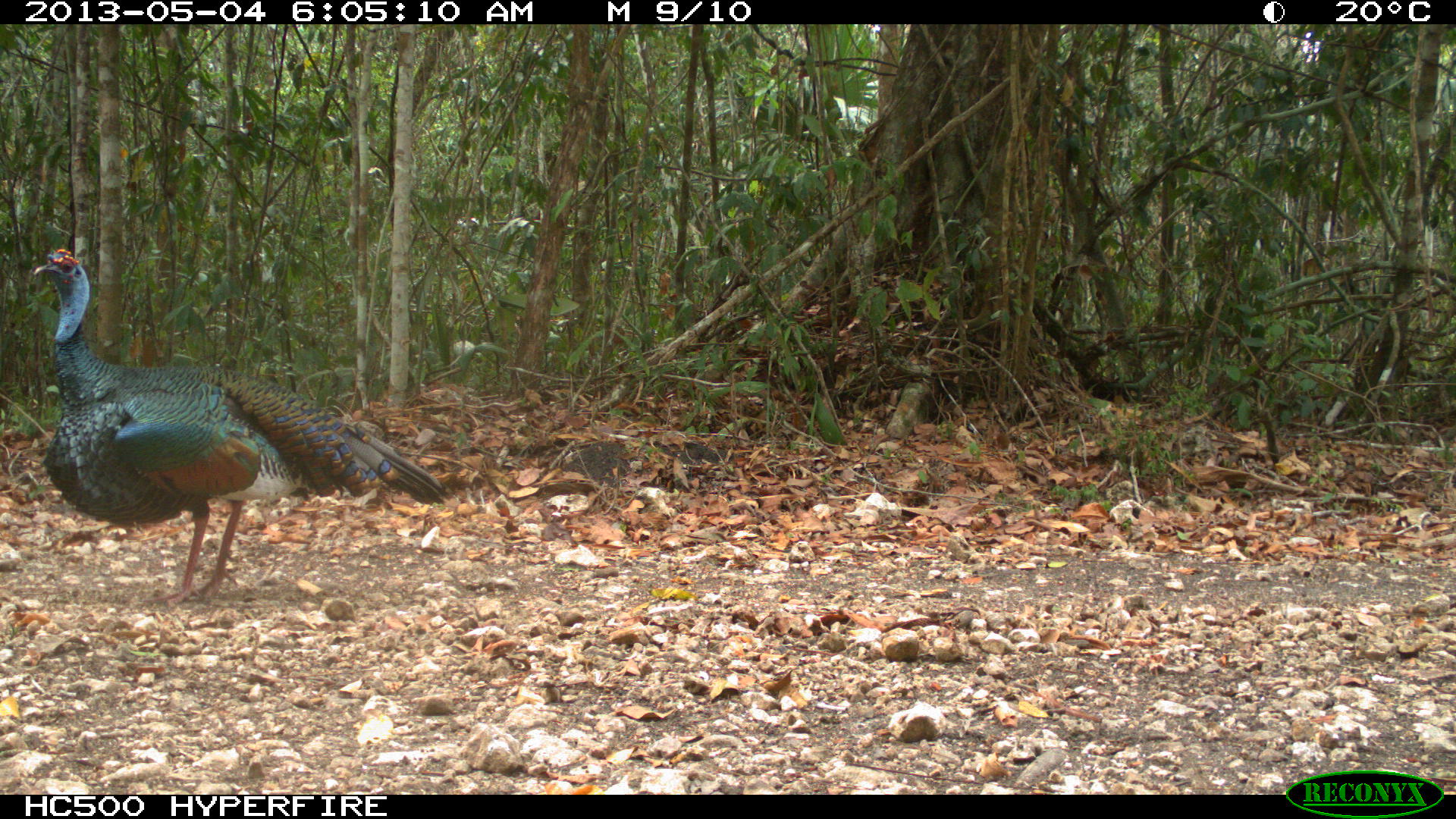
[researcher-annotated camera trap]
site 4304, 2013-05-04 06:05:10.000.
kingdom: Animalia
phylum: Chordata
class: Aves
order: Galliformes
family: Phasianidae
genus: Meleagris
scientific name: Meleagris ocellata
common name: ocellated turkey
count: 1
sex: male